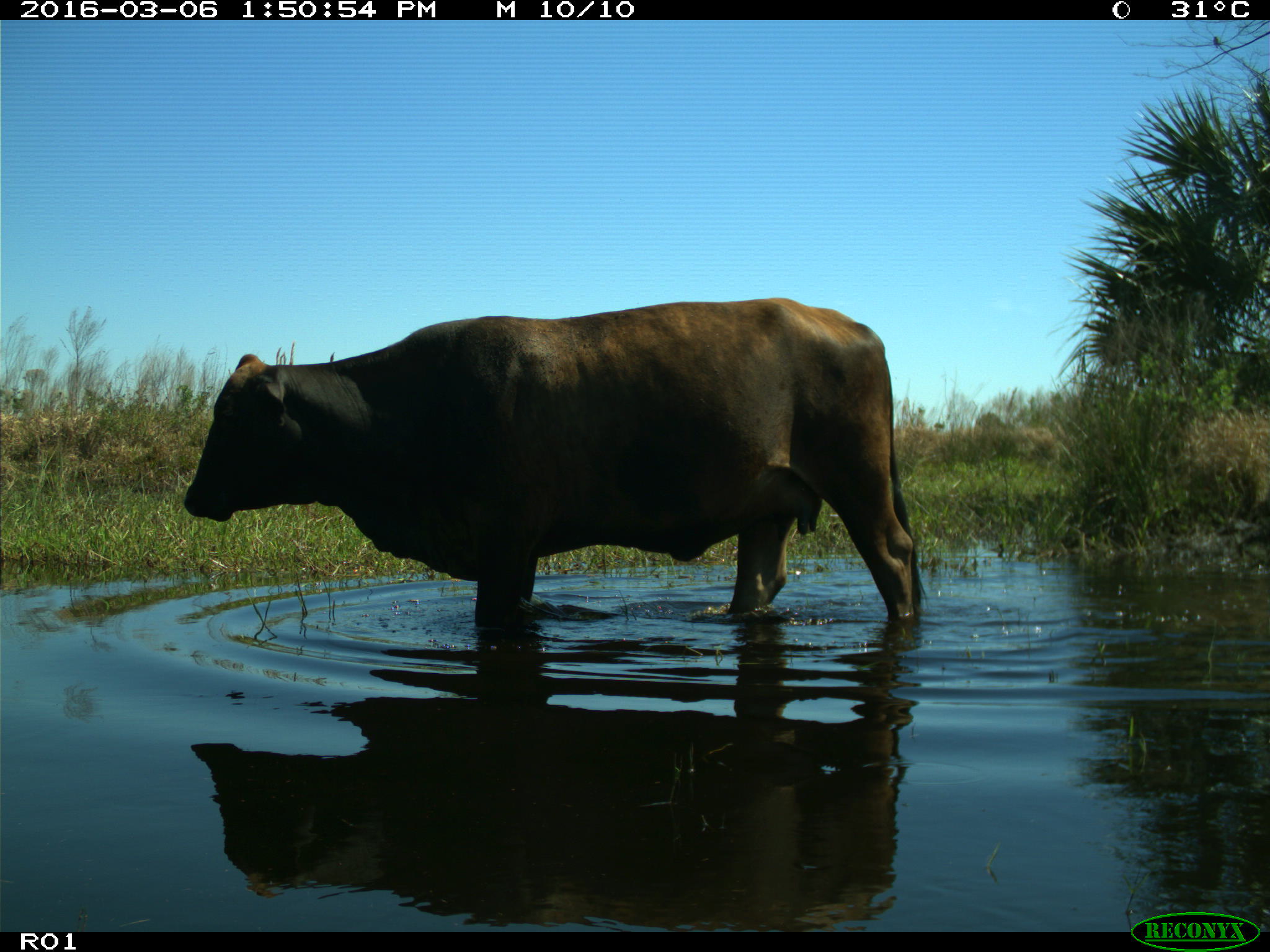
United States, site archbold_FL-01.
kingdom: Animalia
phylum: Chordata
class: Mammalia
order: Artiodactyla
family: Bovidae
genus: Bos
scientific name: Bos taurus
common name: domestic cow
Bos taurus (domestic cow).